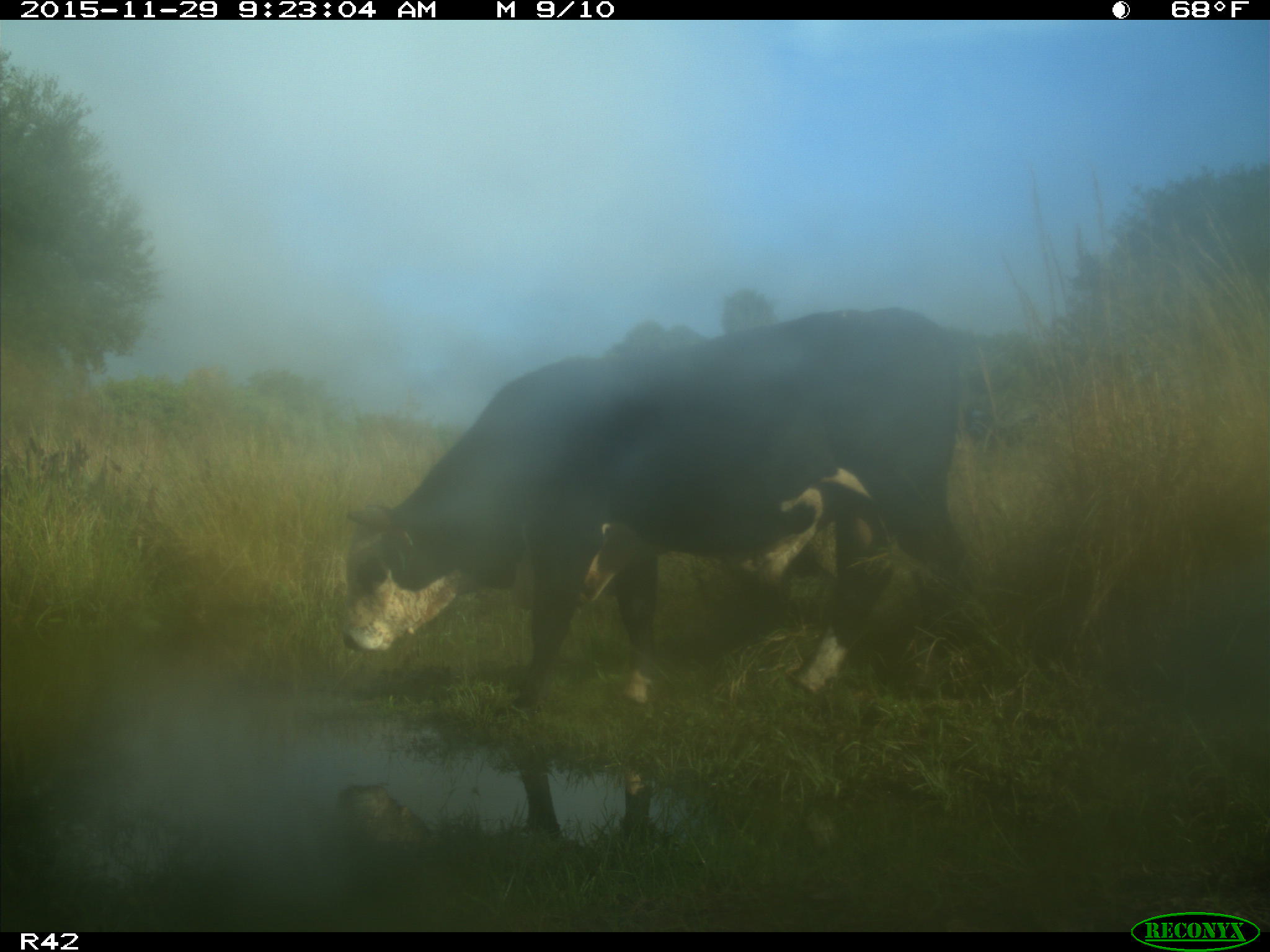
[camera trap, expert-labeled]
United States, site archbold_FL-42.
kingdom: Animalia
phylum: Chordata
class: Mammalia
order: Artiodactyla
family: Bovidae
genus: Bos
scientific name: Bos taurus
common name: domestic cow